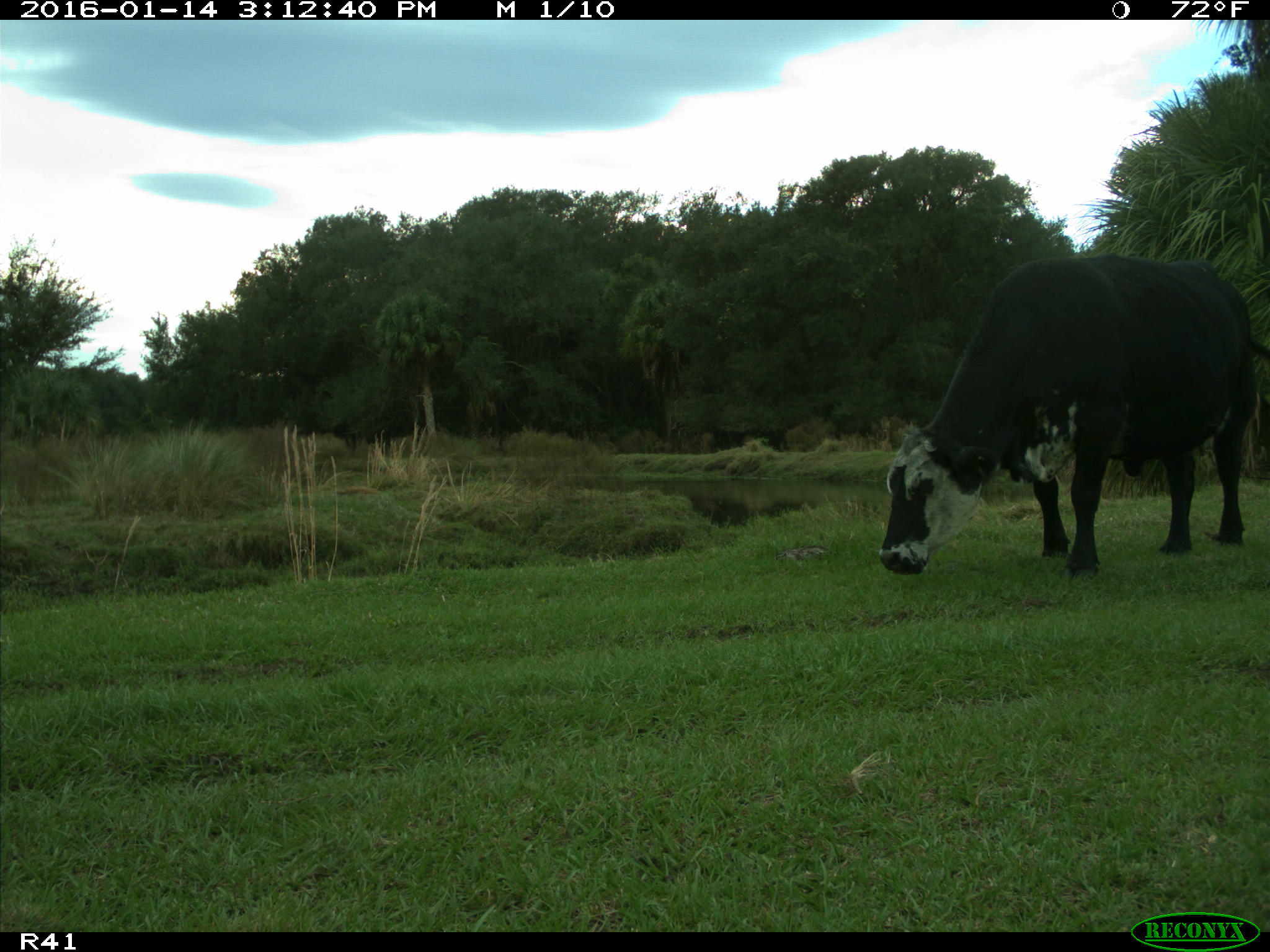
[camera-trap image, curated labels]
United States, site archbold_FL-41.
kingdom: Animalia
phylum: Chordata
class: Mammalia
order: Artiodactyla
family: Bovidae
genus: Bos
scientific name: Bos taurus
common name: domestic cow